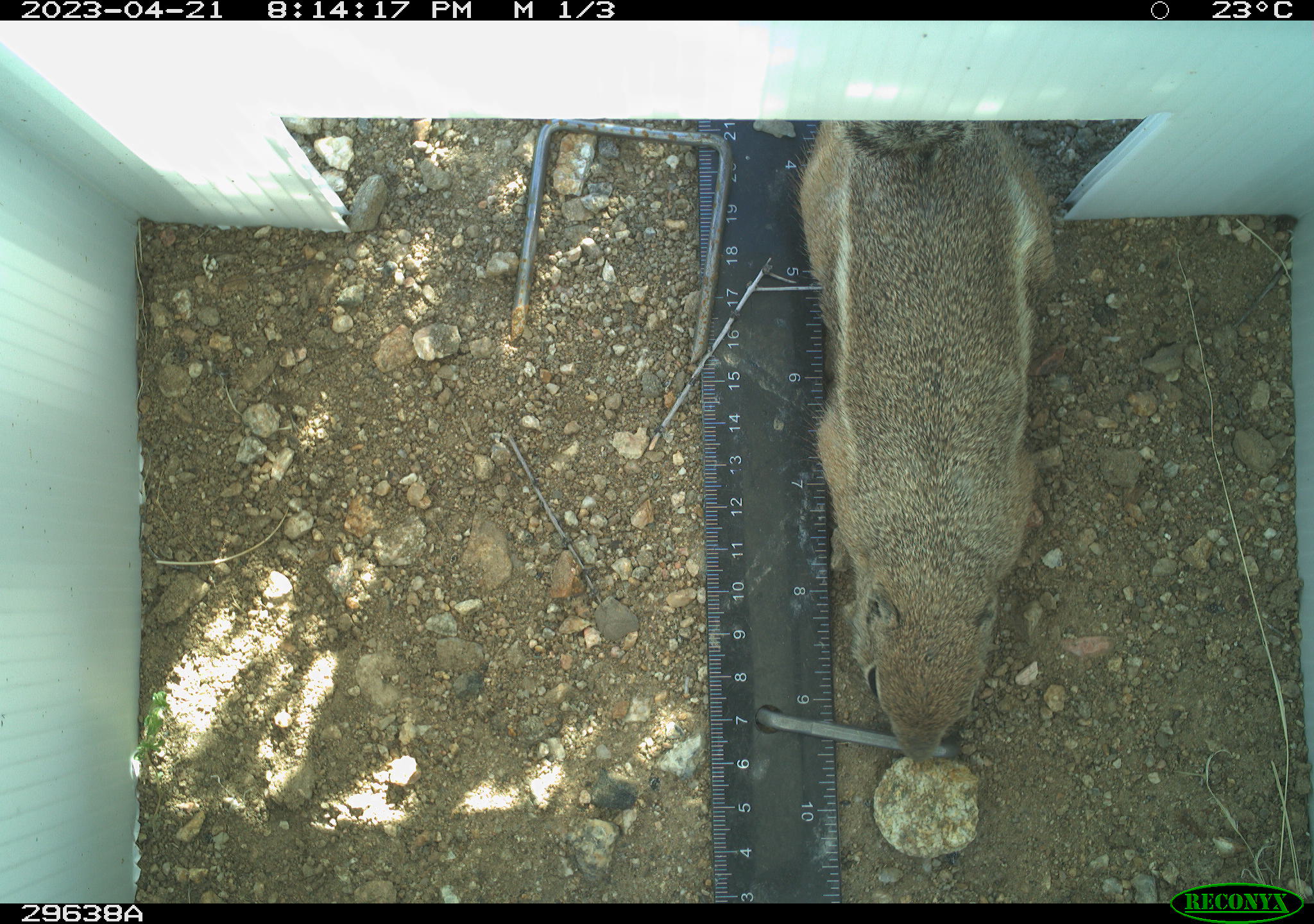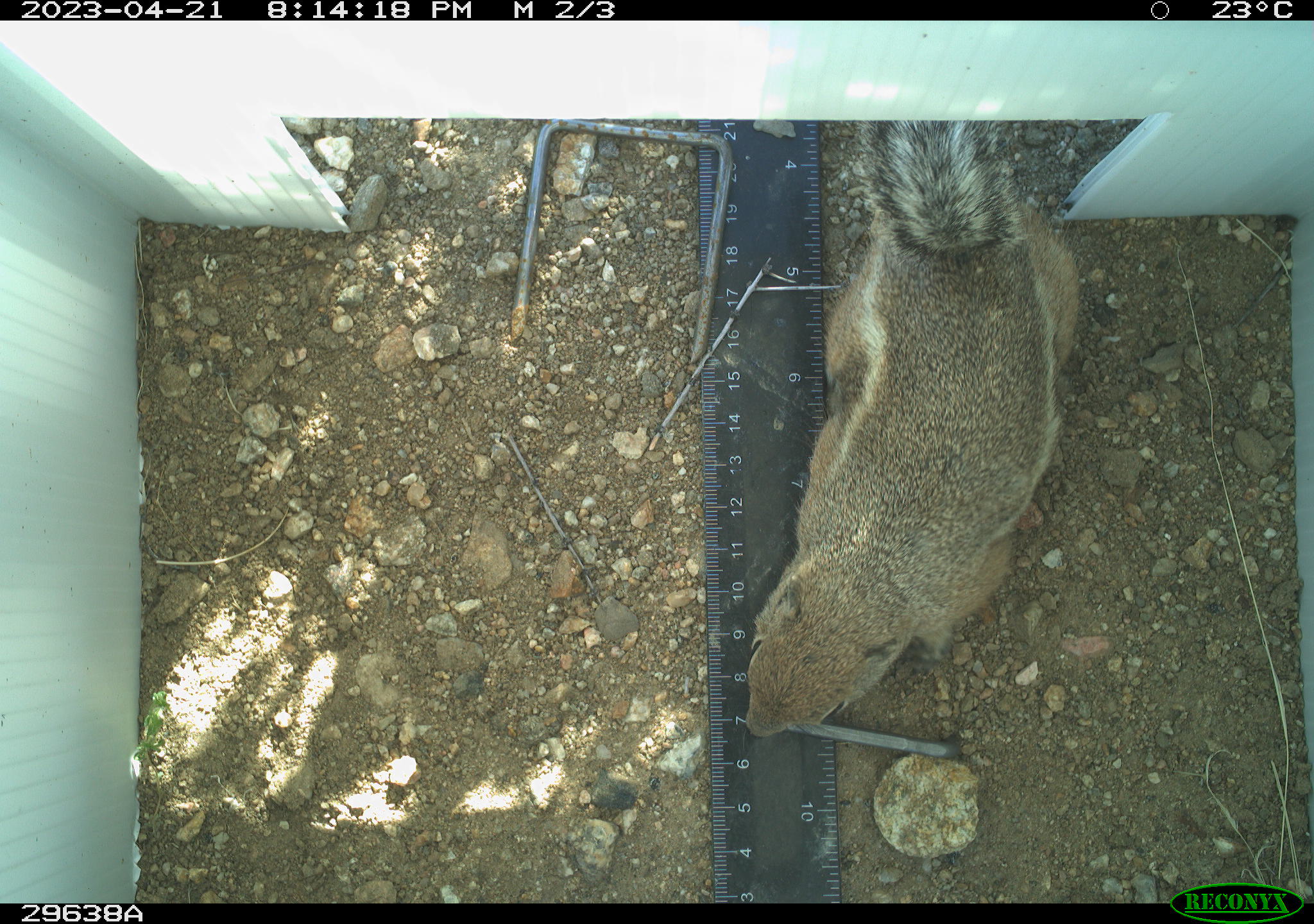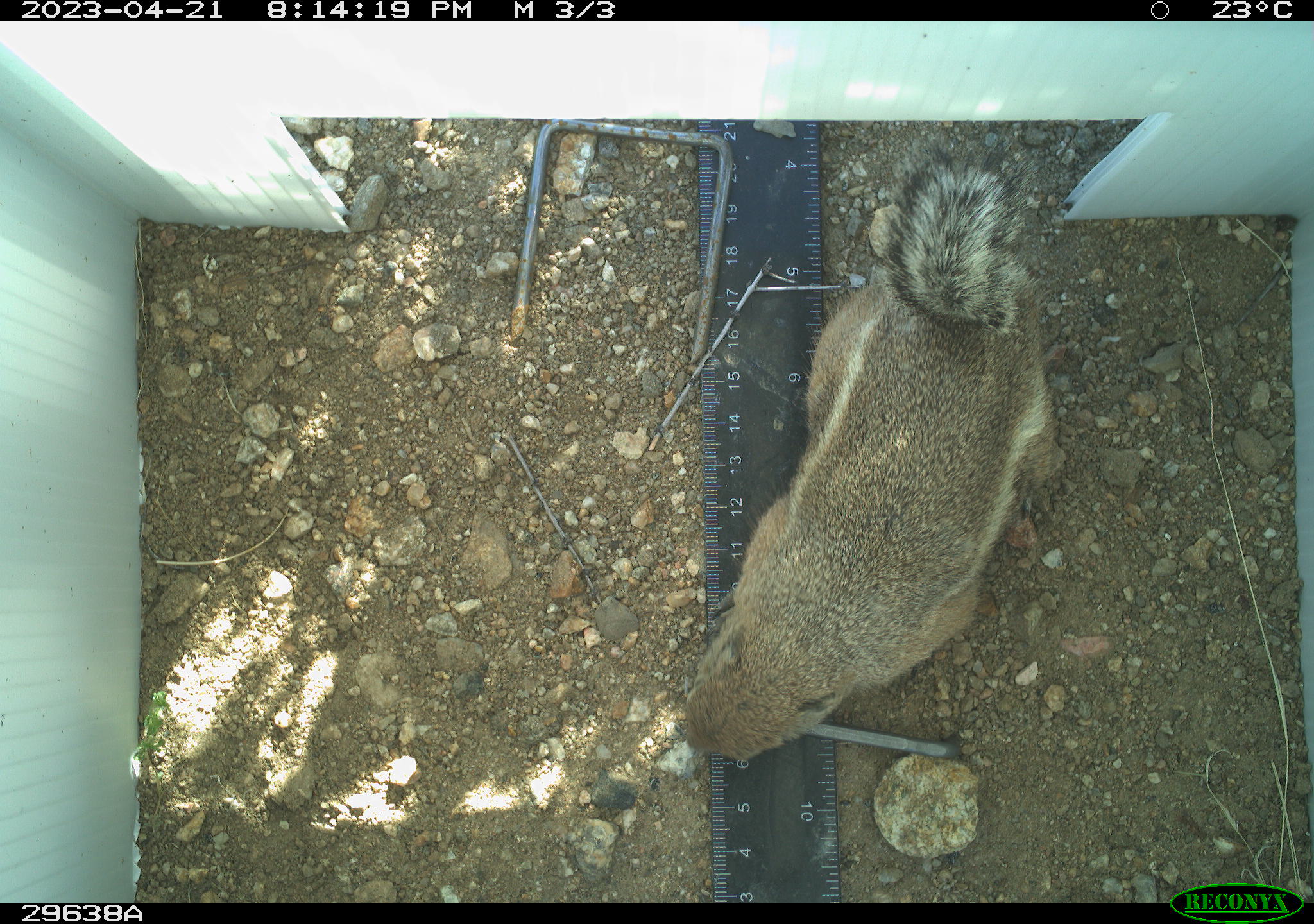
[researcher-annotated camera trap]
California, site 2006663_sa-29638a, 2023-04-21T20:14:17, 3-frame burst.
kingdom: Animalia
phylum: Chordata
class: Mammalia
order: Rodentia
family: Sciuridae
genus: Ammospermophilus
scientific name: Ammospermophilus leucurus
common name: white-tailed antelope squirrel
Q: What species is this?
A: White-tailed antelope squirrel (Ammospermophilus leucurus).